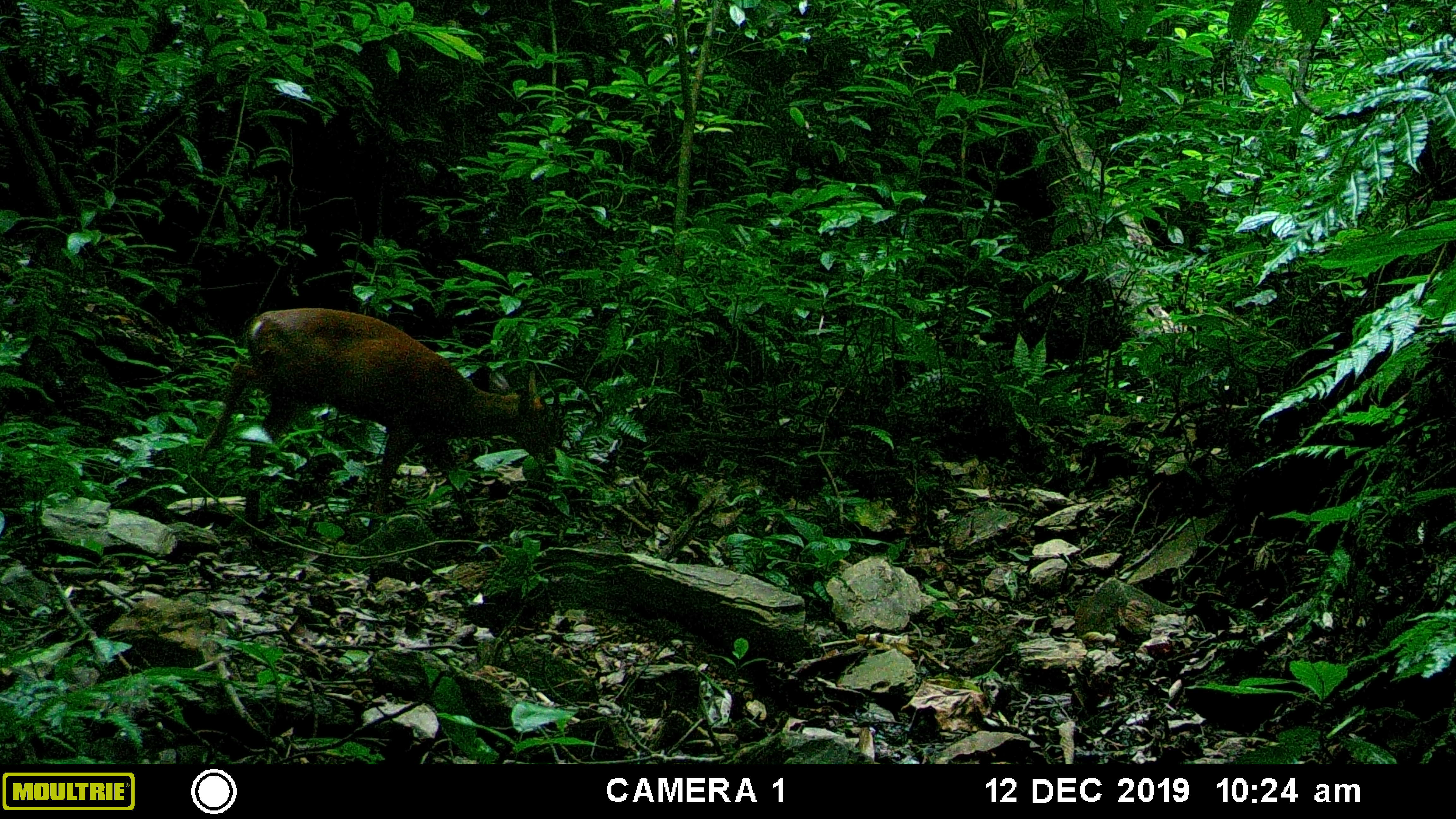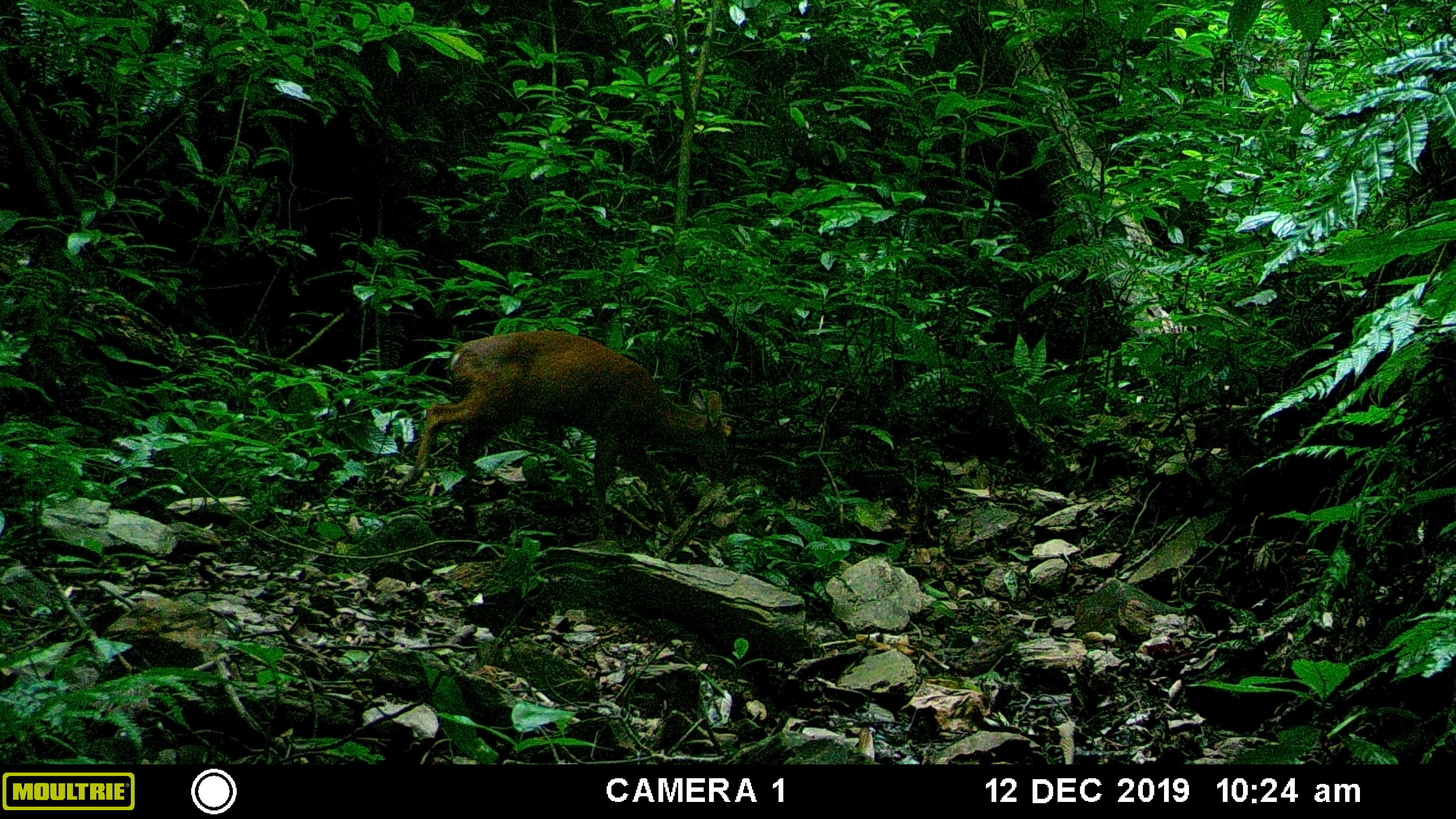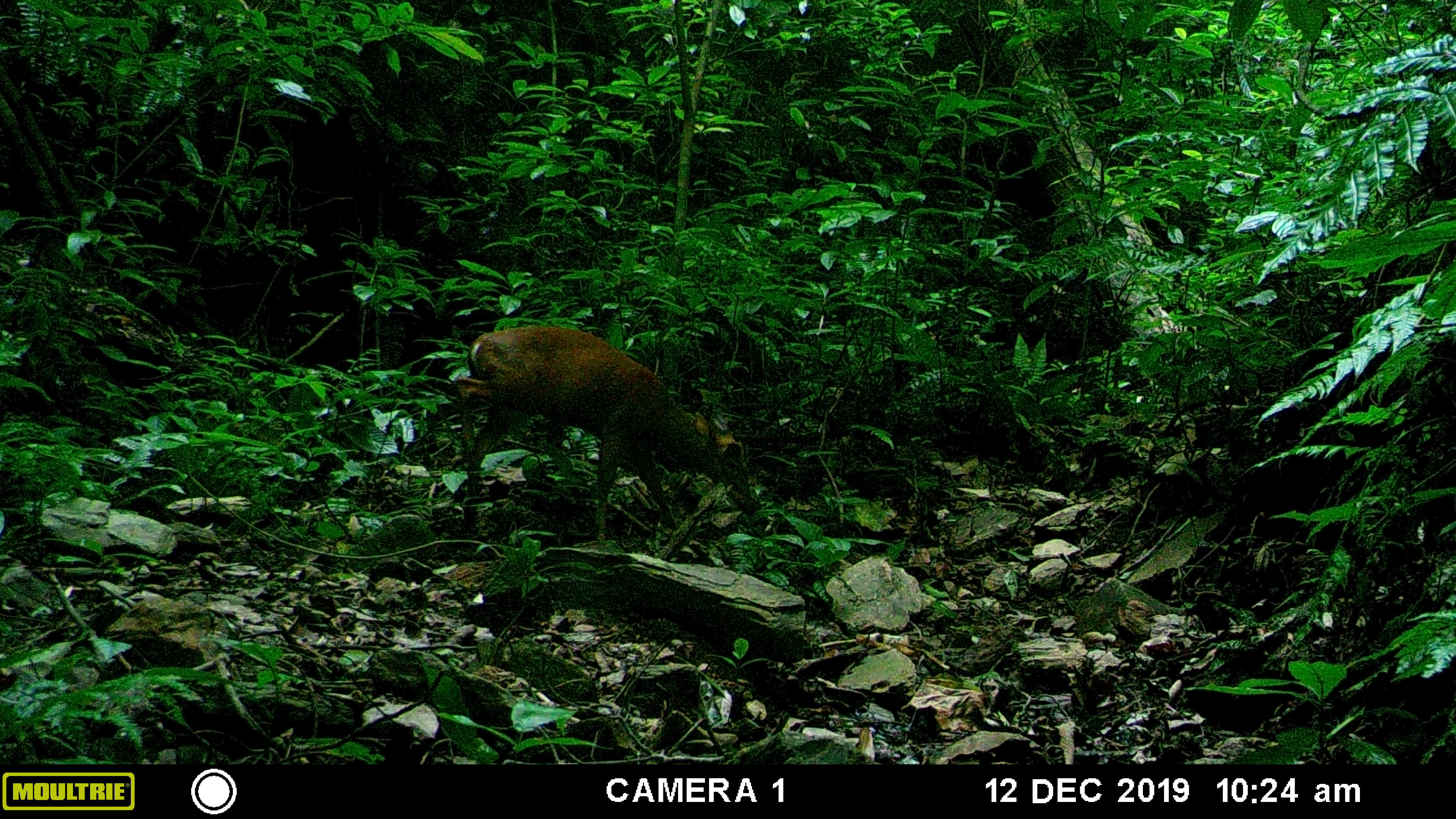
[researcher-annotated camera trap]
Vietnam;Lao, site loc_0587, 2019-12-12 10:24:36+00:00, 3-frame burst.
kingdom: Animalia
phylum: Chordata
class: Mammalia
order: Artiodactyla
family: Cervidae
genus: Muntiacus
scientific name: Muntiacus muntjak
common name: red muntjac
Red muntjac (Muntiacus muntjak). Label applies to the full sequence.